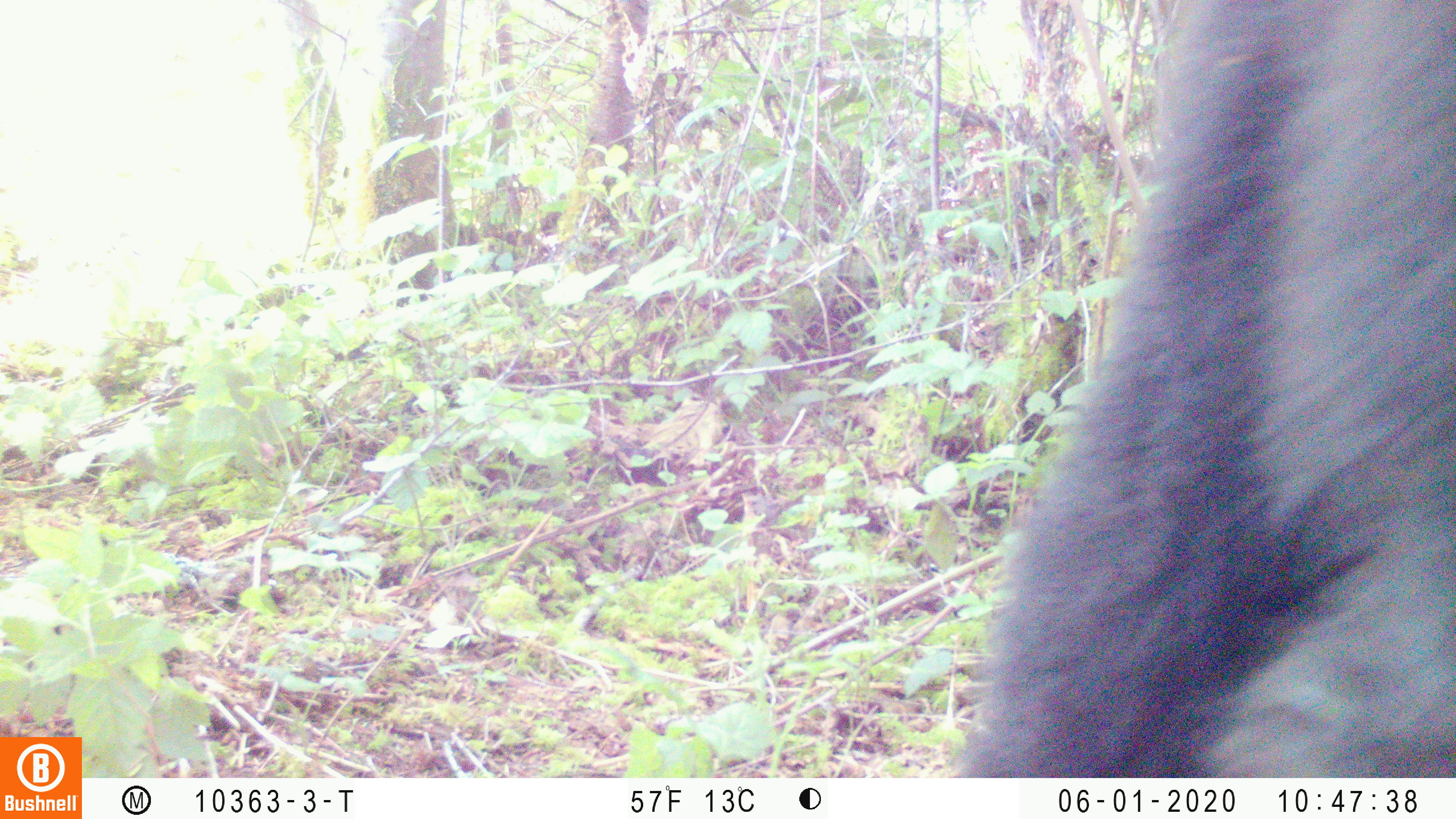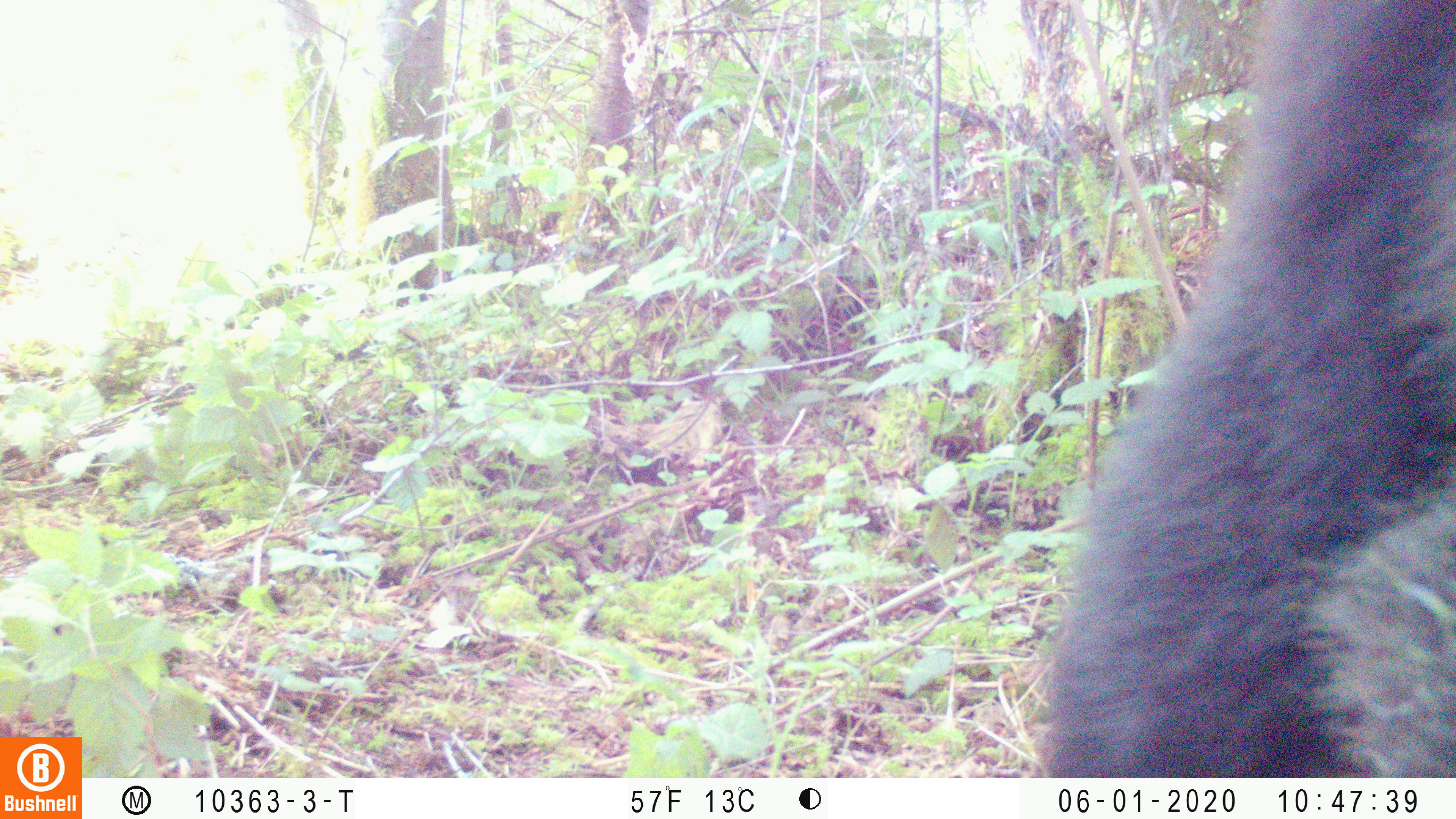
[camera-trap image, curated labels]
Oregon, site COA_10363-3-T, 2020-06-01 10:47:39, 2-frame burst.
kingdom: Animalia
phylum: Chordata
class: Mammalia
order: Carnivora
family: Ursidae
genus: Ursus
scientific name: Ursus americanus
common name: american black bear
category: black bear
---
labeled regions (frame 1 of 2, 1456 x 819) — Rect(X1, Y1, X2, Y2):
black bear: Rect(955, 0, 1452, 774)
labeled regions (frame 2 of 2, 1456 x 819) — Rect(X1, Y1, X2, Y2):
black bear: Rect(1042, 1, 1452, 768)